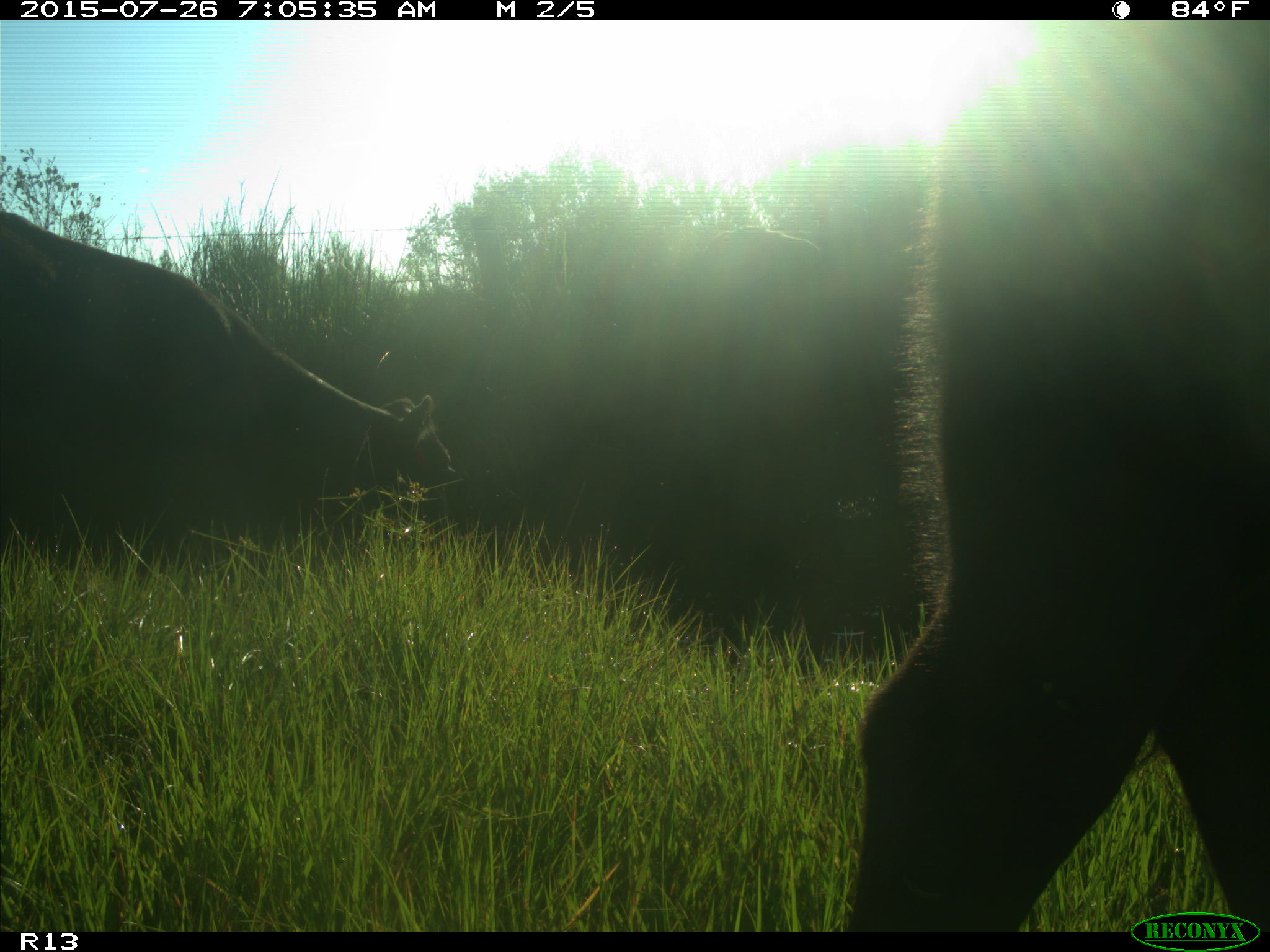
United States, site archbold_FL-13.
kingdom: Animalia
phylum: Chordata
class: Mammalia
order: Artiodactyla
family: Suidae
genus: Sus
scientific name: Sus scrofa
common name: wild boar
Sus scrofa (wild boar).